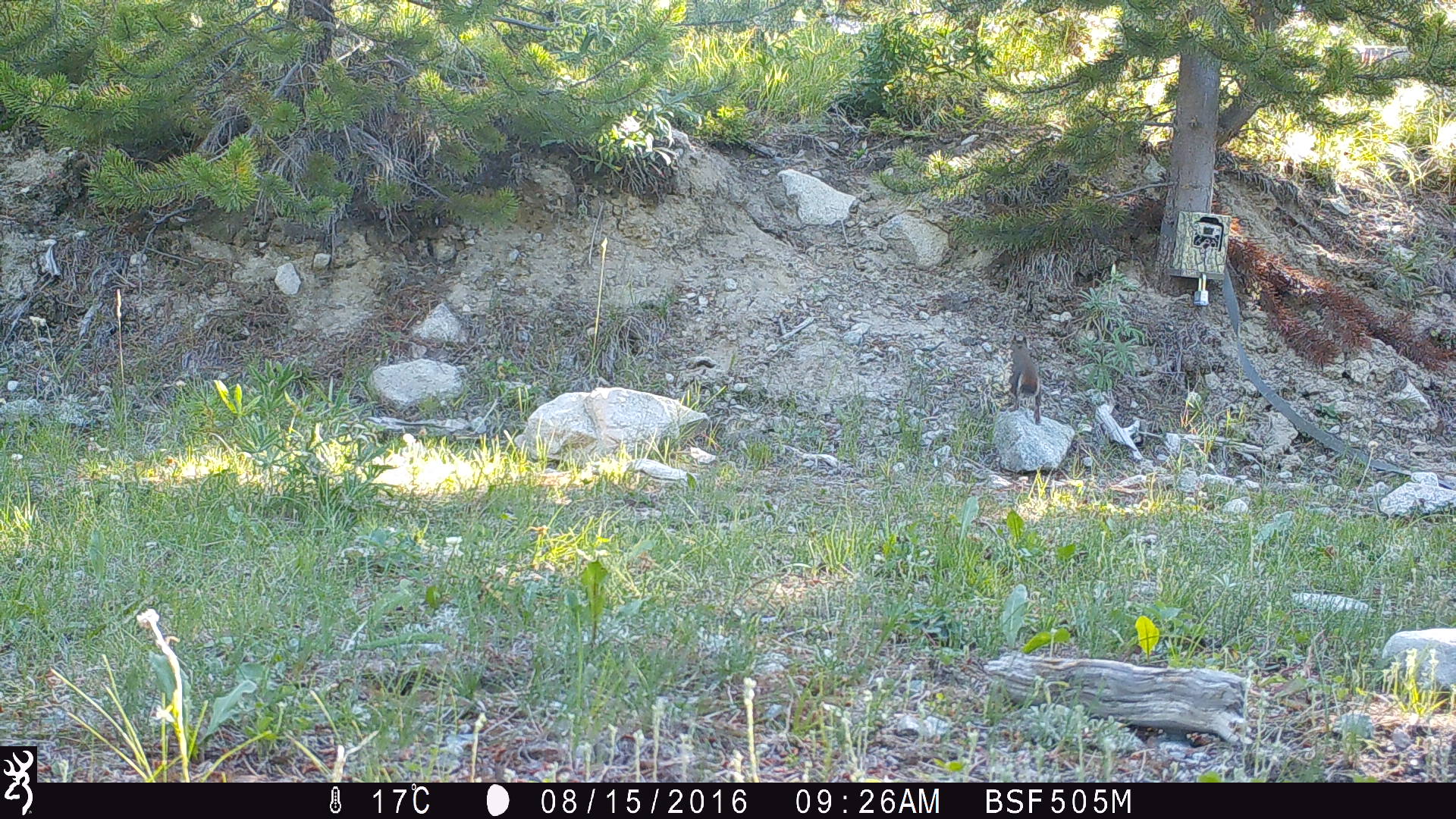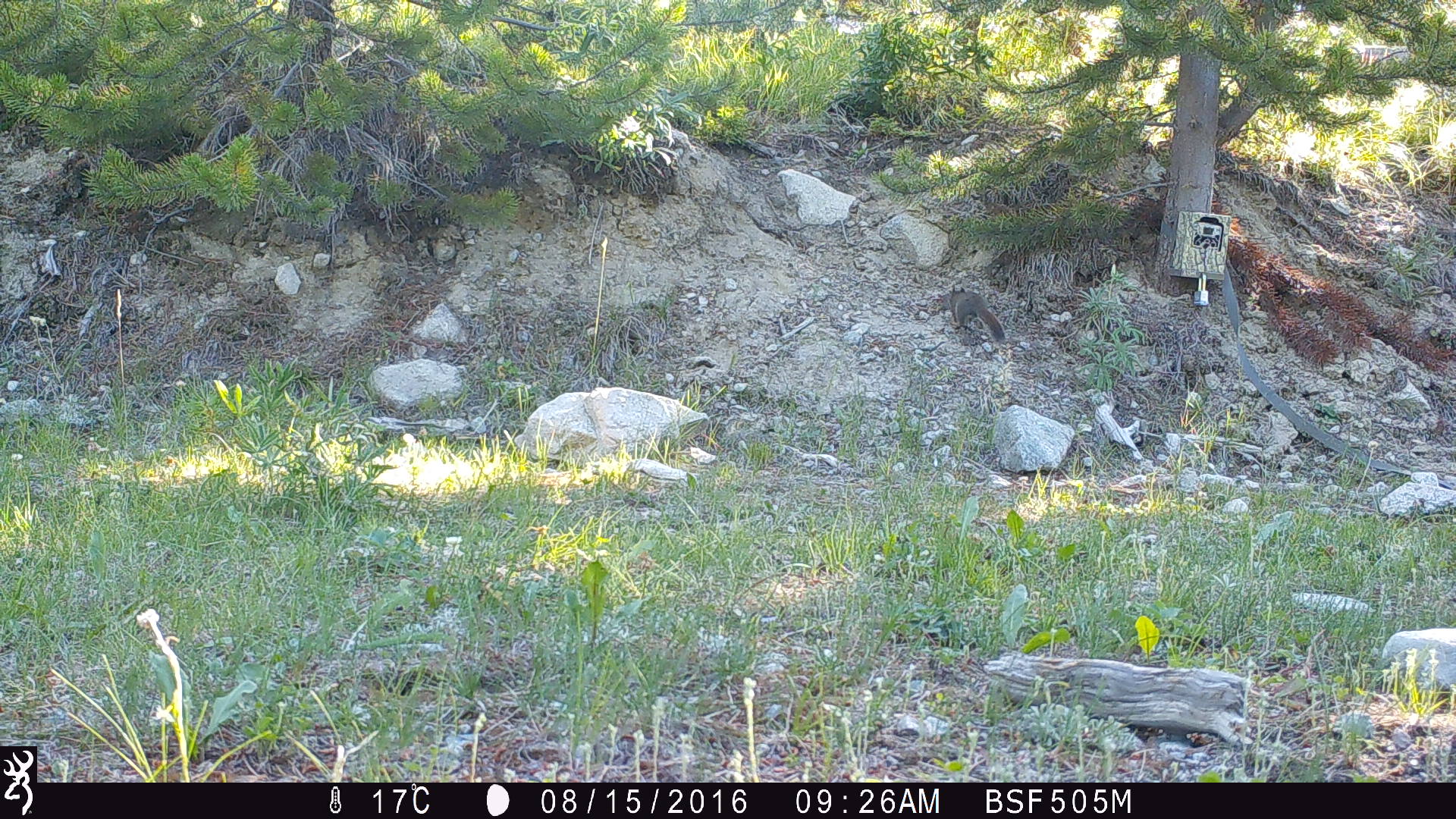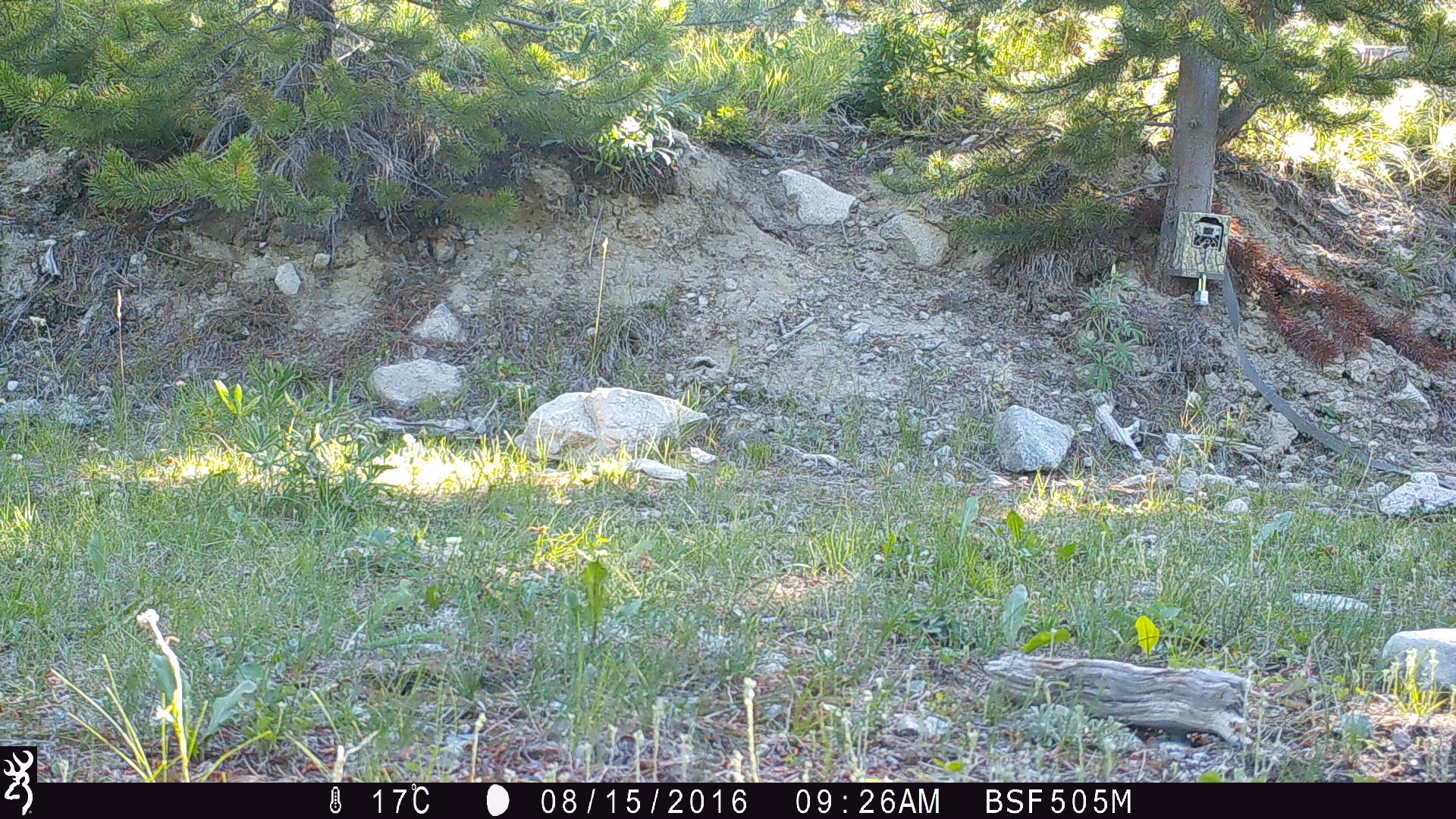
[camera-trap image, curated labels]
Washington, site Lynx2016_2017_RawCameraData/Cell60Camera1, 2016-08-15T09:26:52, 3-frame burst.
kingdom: Animalia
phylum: Chordata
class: Mammalia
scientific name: Mammalia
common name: small mammal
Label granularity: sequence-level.